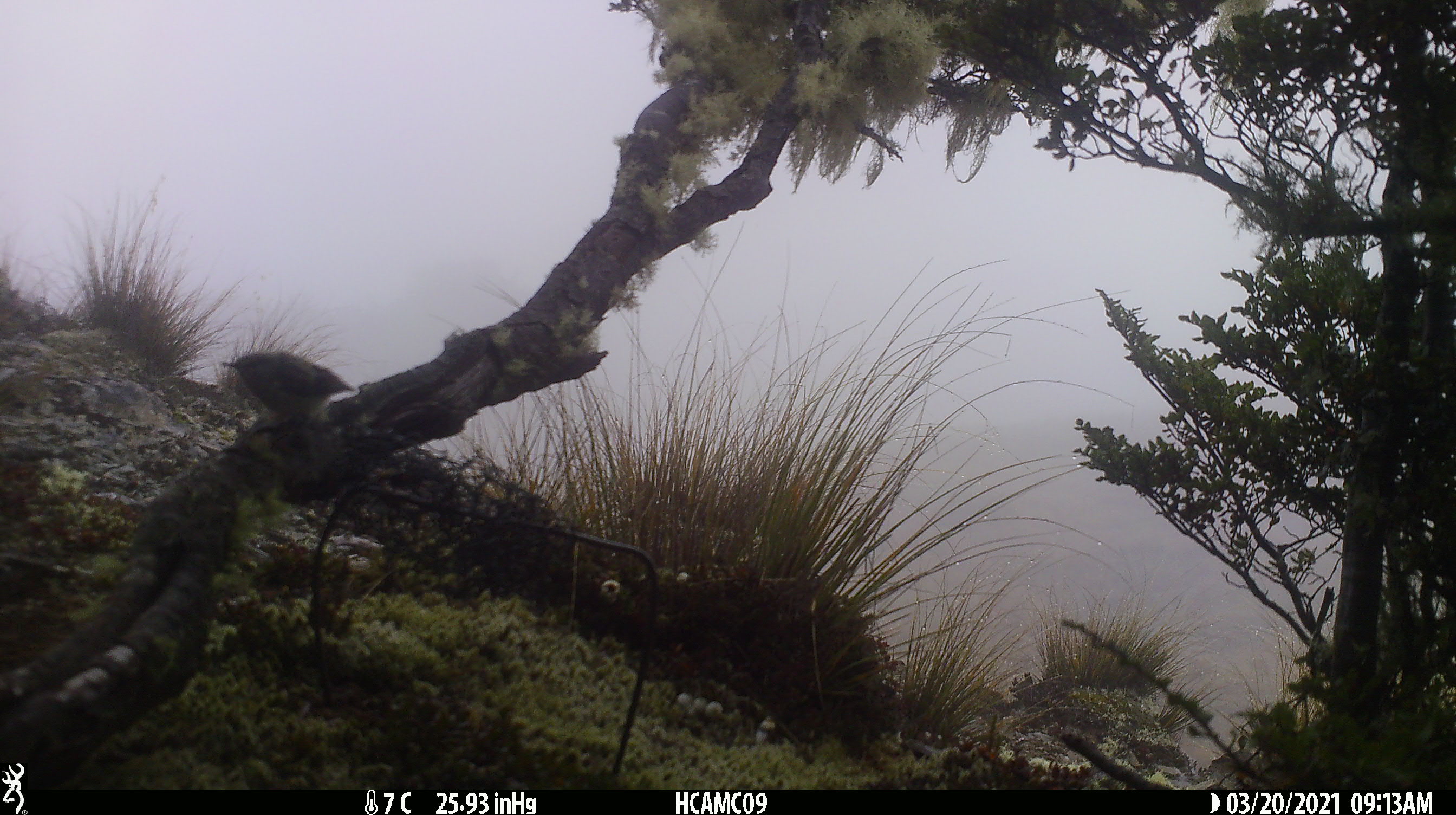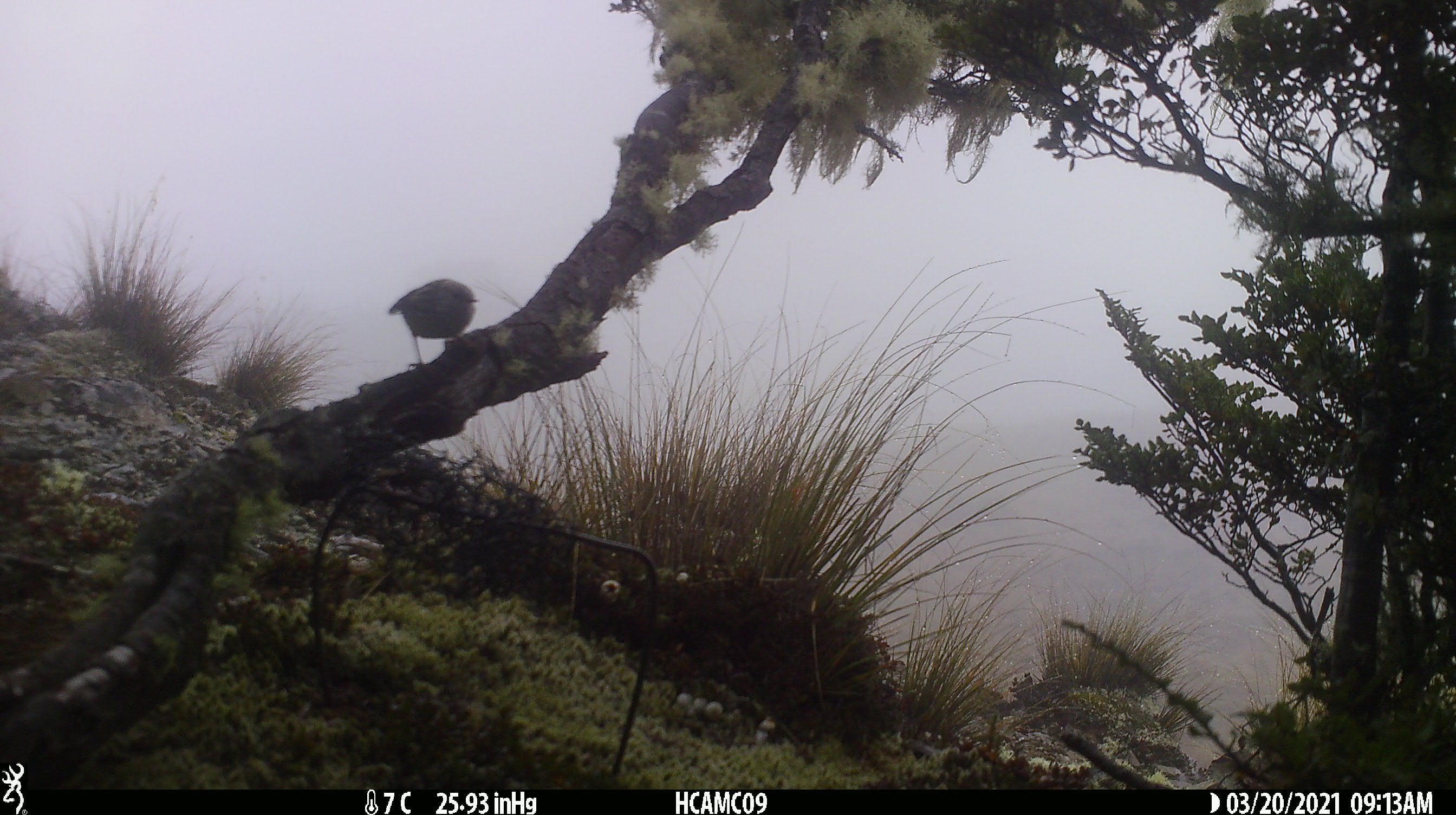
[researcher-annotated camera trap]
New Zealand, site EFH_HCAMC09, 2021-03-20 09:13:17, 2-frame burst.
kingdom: Animalia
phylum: Chordata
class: Aves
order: Passeriformes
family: Acanthisittidae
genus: Acanthisitta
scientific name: Acanthisitta chloris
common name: rifleman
Rifleman (Acanthisitta chloris).